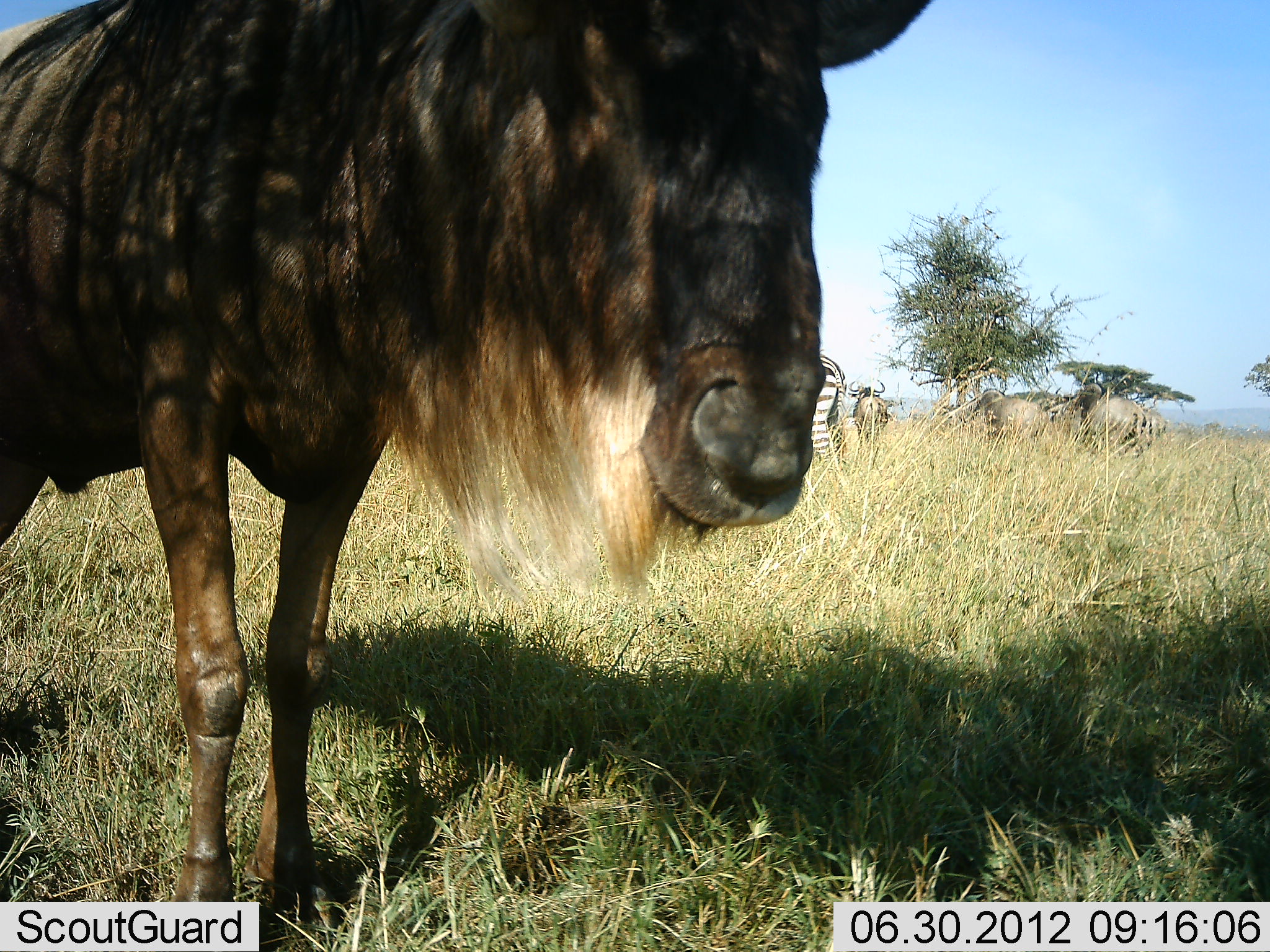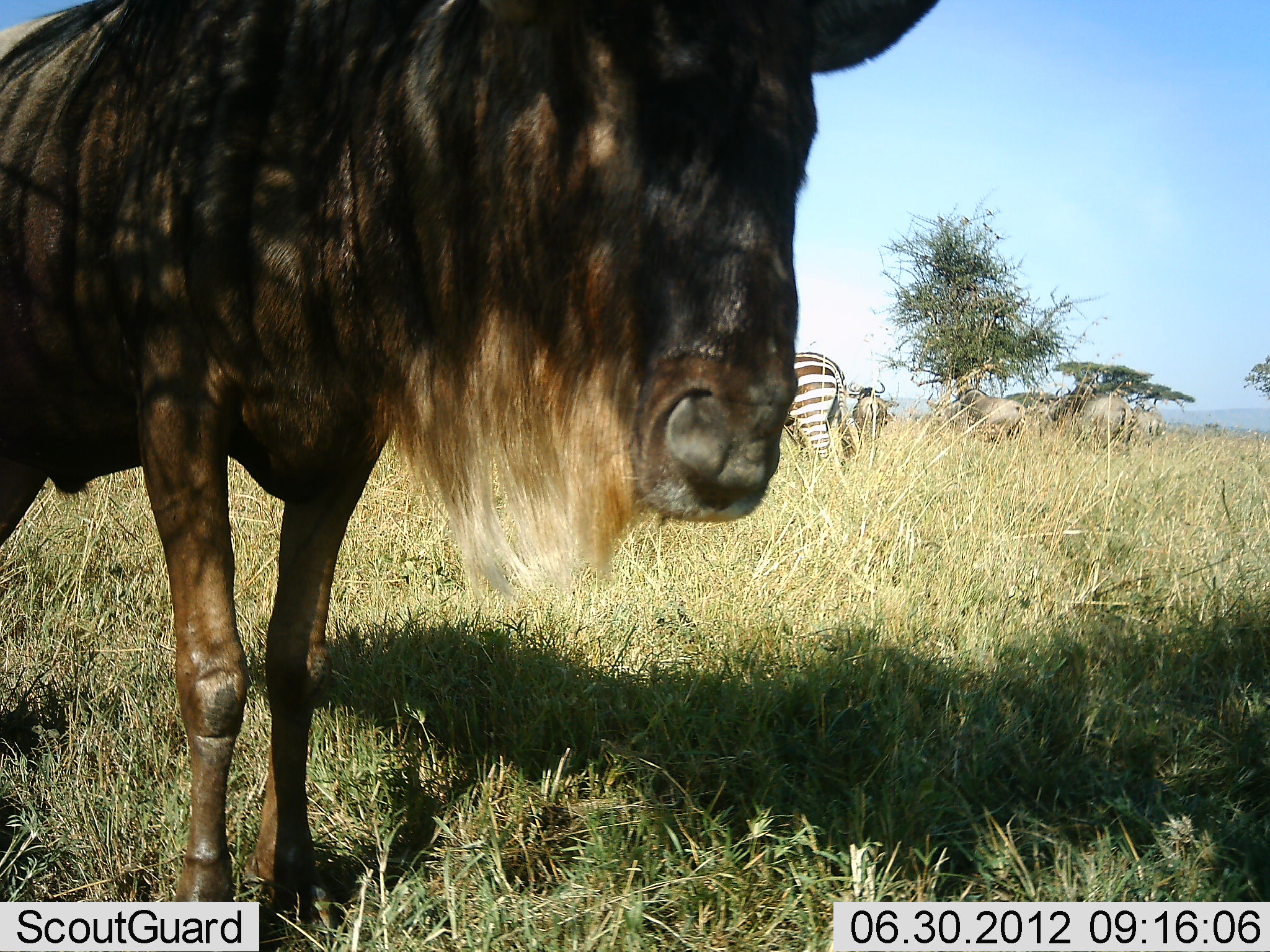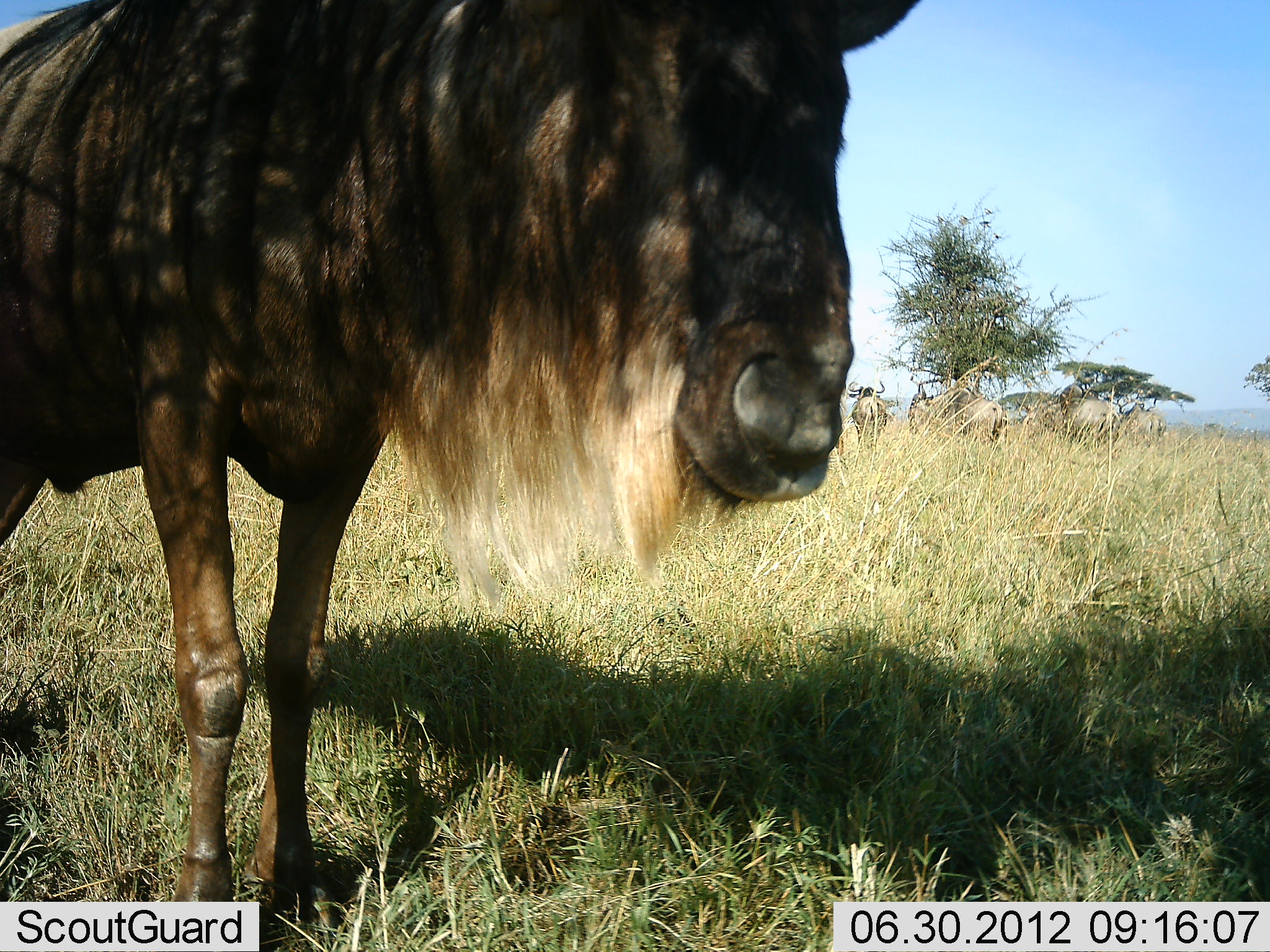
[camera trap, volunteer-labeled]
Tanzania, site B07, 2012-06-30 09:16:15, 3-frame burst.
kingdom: Animalia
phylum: Chordata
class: Mammalia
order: Artiodactyla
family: Bovidae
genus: Connochaetes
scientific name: Connochaetes taurinus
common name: blue wildebeest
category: wildebeest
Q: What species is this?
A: Wildebeest (blue wildebeest) (Connochaetes taurinus).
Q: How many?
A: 4.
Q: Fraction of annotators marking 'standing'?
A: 91%.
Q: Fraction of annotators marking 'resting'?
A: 9%.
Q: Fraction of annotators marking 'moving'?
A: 55%.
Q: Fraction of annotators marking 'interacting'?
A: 0%.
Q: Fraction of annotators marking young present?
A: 0%.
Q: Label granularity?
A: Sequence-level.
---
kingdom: Animalia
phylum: Chordata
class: Mammalia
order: Perissodactyla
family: Equidae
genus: Equus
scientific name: Equus quagga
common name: plains zebra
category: zebra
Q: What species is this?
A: Zebra (plains zebra) (Equus quagga).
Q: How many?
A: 1.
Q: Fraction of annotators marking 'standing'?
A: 100%.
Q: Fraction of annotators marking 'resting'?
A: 0%.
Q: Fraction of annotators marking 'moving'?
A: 0%.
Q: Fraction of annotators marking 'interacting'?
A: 0%.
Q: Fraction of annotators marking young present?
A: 0%.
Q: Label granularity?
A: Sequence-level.